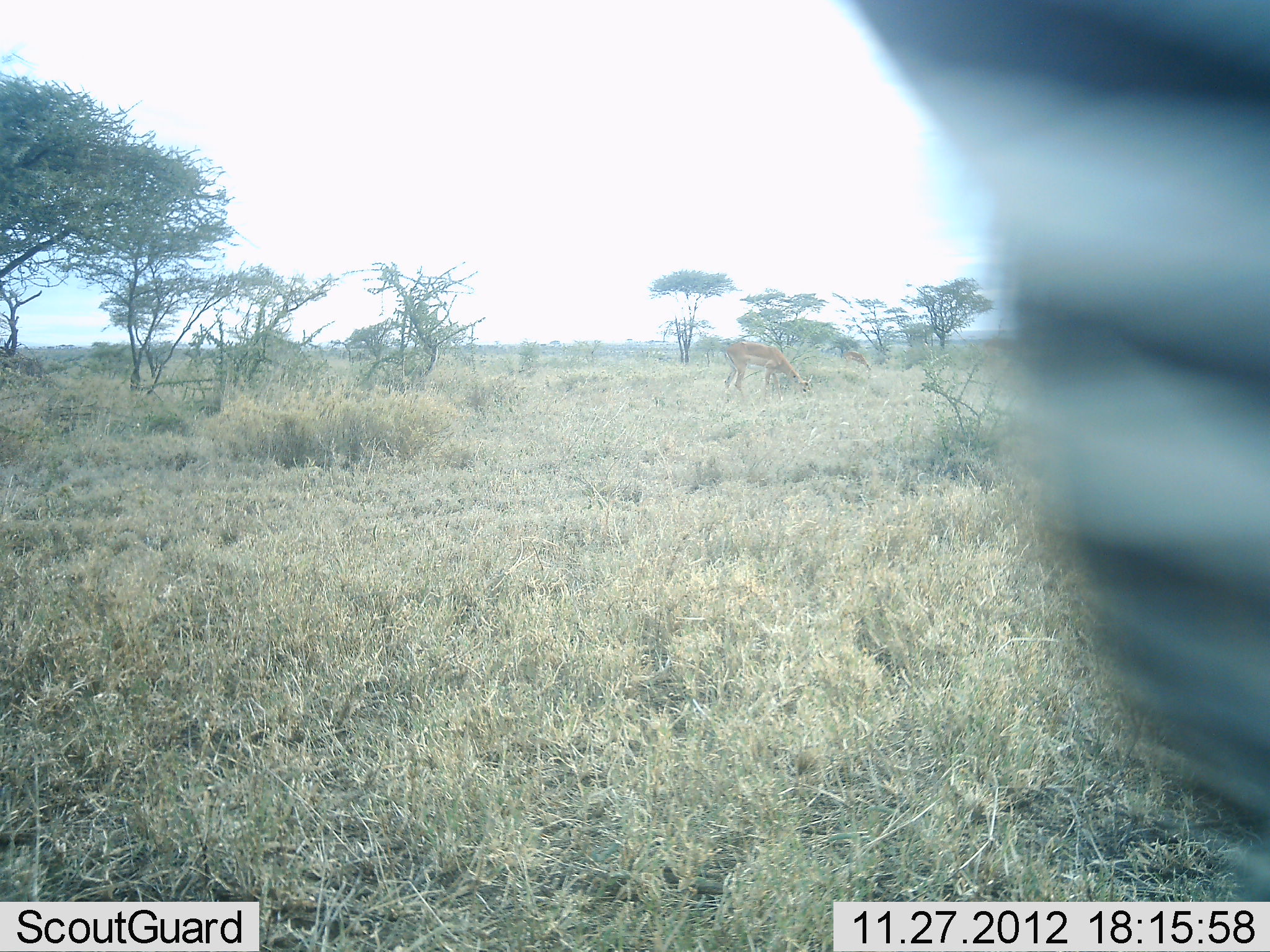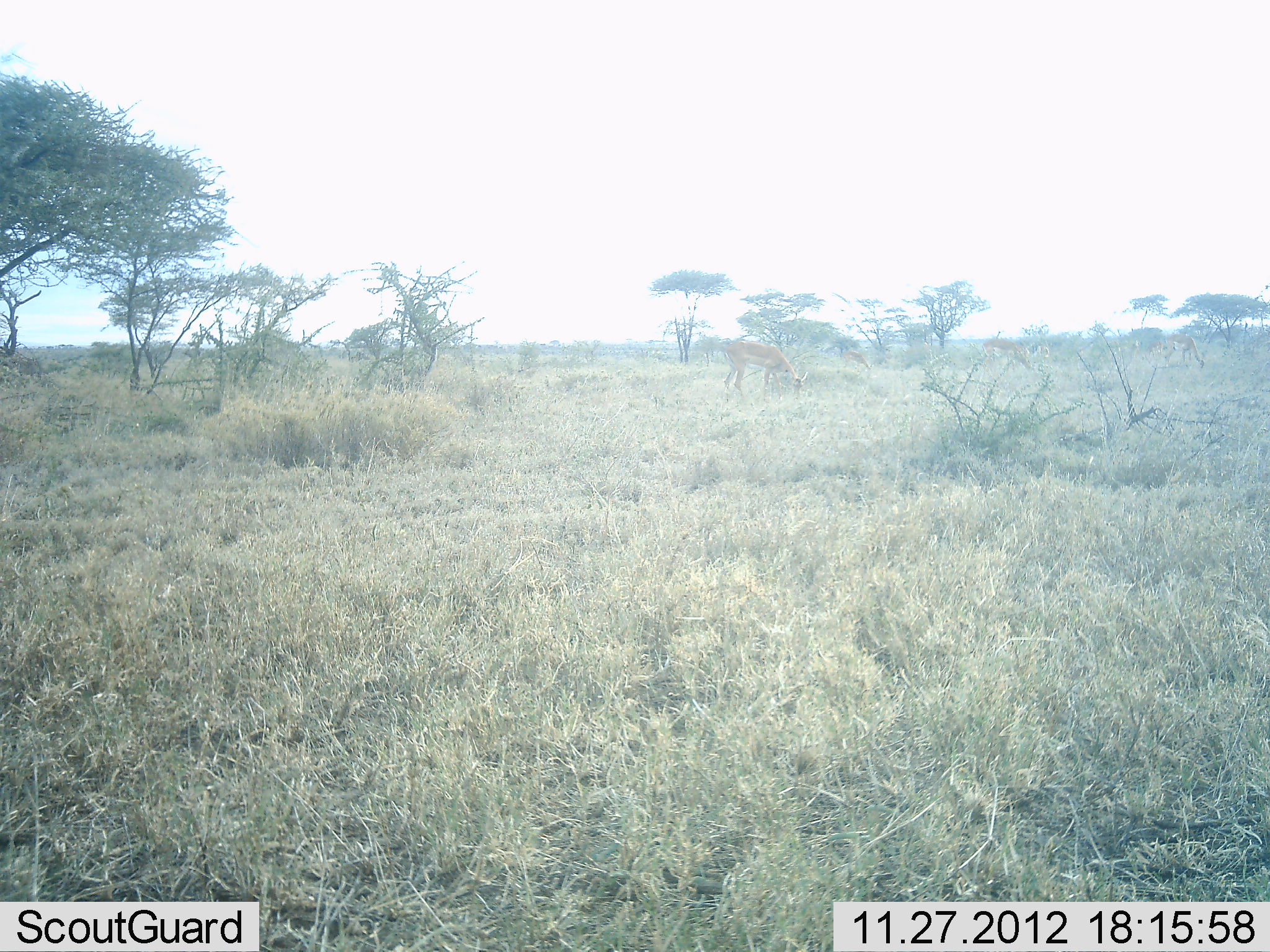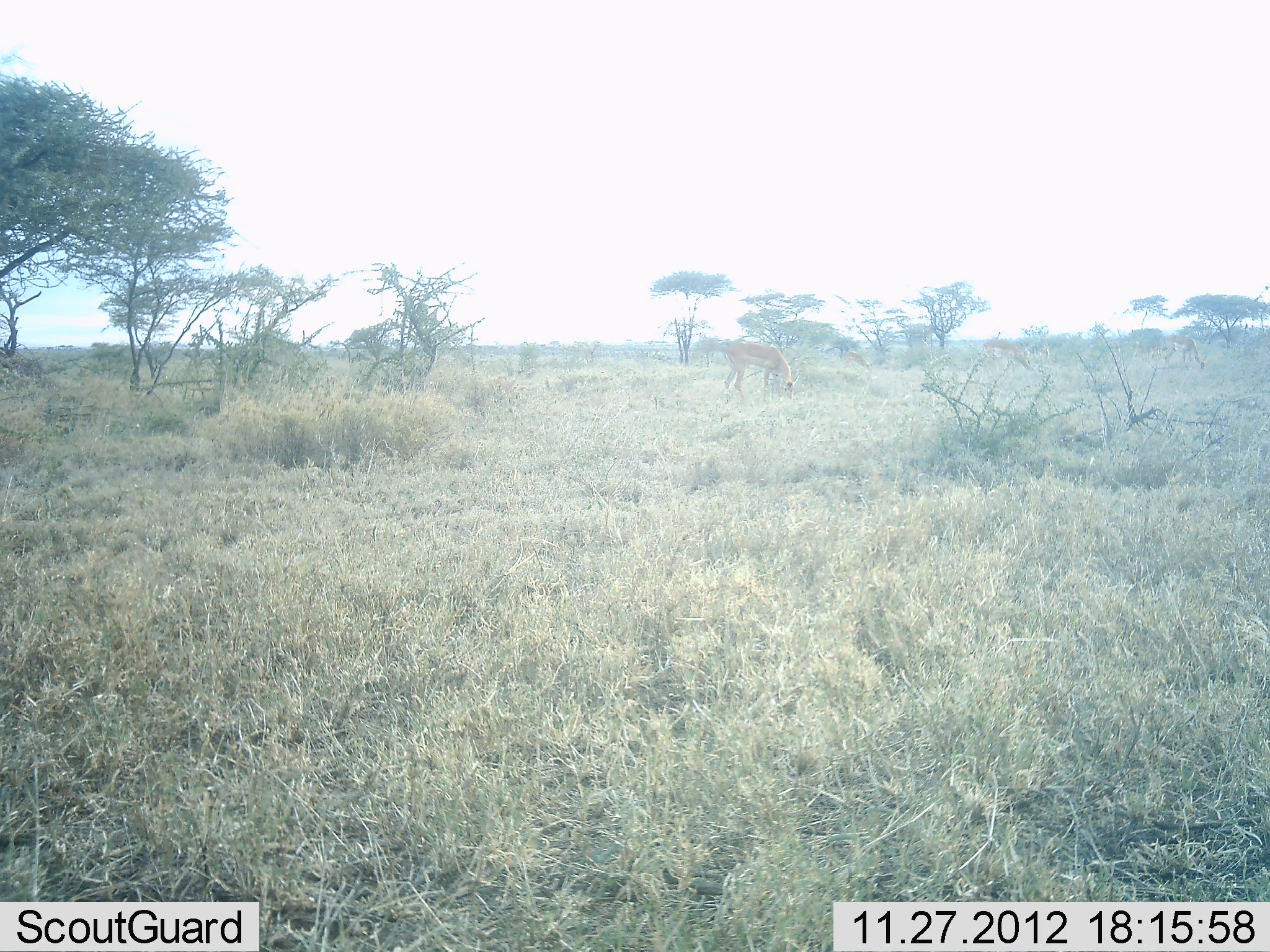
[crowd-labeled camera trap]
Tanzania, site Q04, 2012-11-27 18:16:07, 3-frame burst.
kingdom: Animalia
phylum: Chordata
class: Mammalia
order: Artiodactyla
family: Bovidae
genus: Aepyceros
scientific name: Aepyceros melampus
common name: impala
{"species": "impala (Aepyceros melampus)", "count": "2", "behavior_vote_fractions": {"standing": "20%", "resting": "0%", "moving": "0%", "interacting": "0%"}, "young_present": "0%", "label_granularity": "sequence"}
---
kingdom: Animalia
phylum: Chordata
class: Mammalia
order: Perissodactyla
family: Equidae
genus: Equus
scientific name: Equus quagga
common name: plains zebra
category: zebra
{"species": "zebra (plains zebra) (Equus quagga)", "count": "1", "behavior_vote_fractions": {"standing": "21%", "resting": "0%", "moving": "79%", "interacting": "0%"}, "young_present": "0%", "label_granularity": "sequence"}